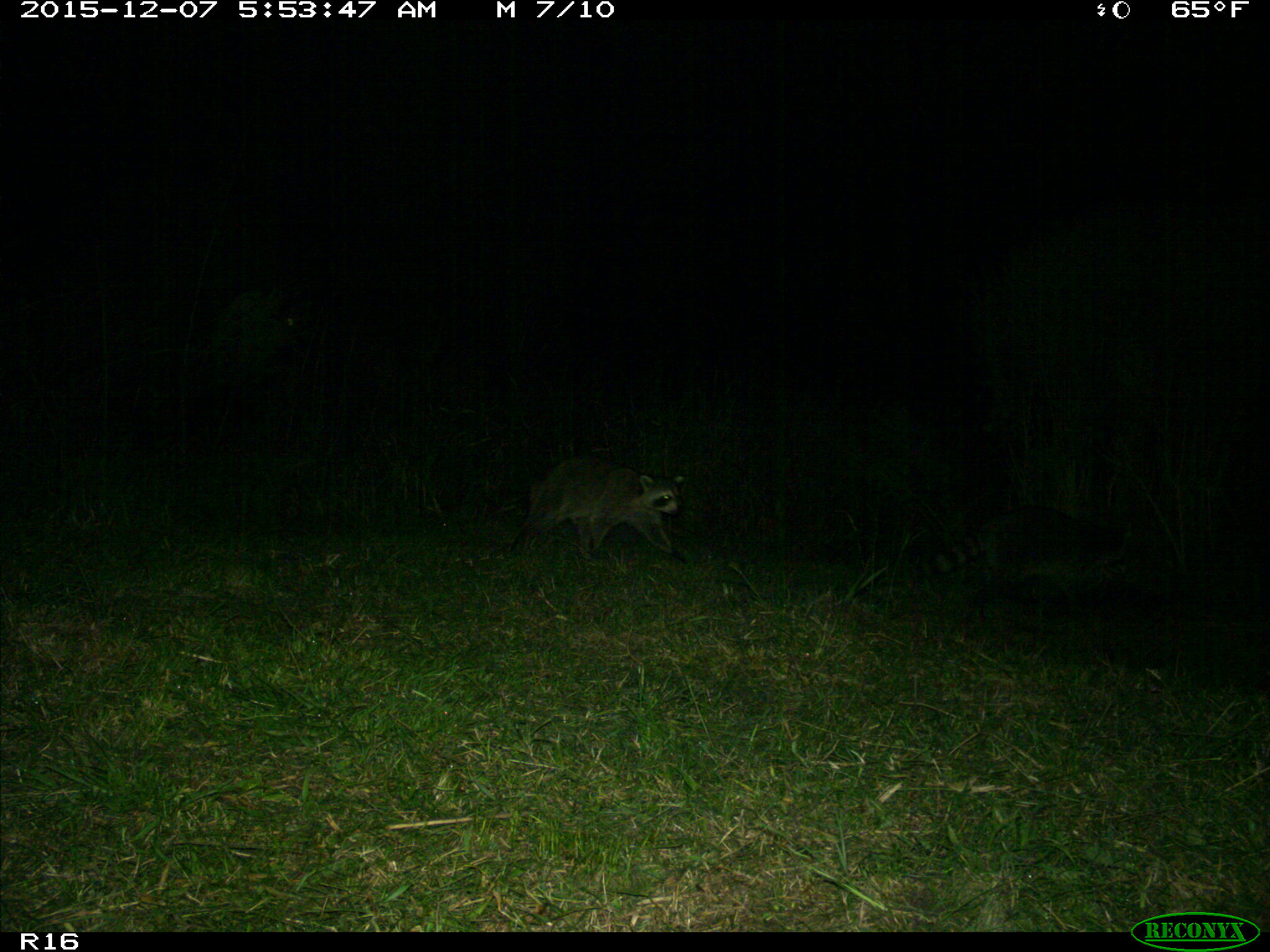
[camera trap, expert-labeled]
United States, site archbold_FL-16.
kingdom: Animalia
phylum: Chordata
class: Mammalia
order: Carnivora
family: Procyonidae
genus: Procyon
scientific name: Procyon lotor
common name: common raccoon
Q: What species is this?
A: Procyon lotor (common raccoon).